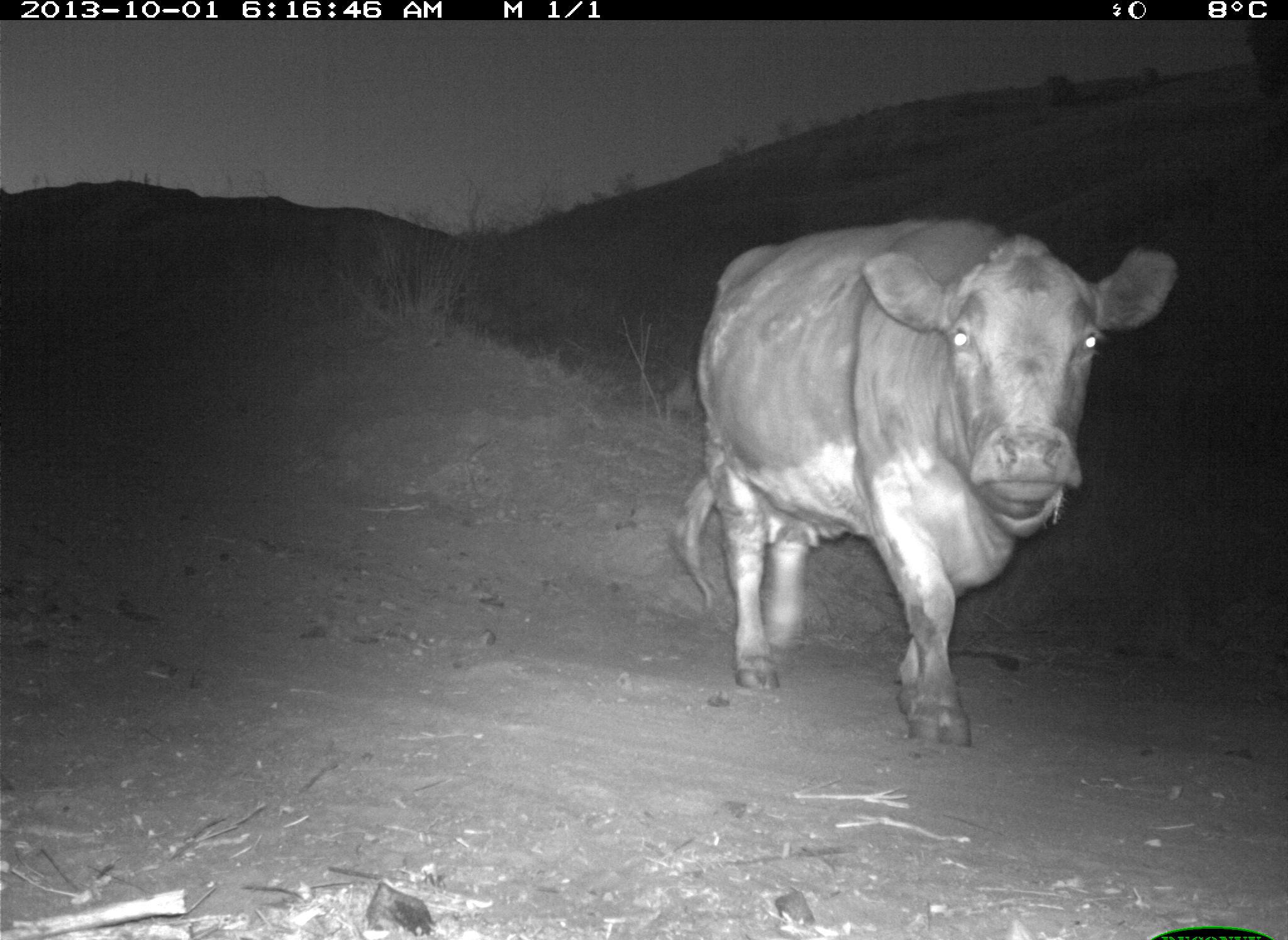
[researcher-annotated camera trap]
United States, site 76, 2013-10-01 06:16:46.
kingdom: Animalia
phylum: Chordata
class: Mammalia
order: Artiodactyla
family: Bovidae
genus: Bos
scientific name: Bos taurus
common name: cow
Cow (Bos taurus).